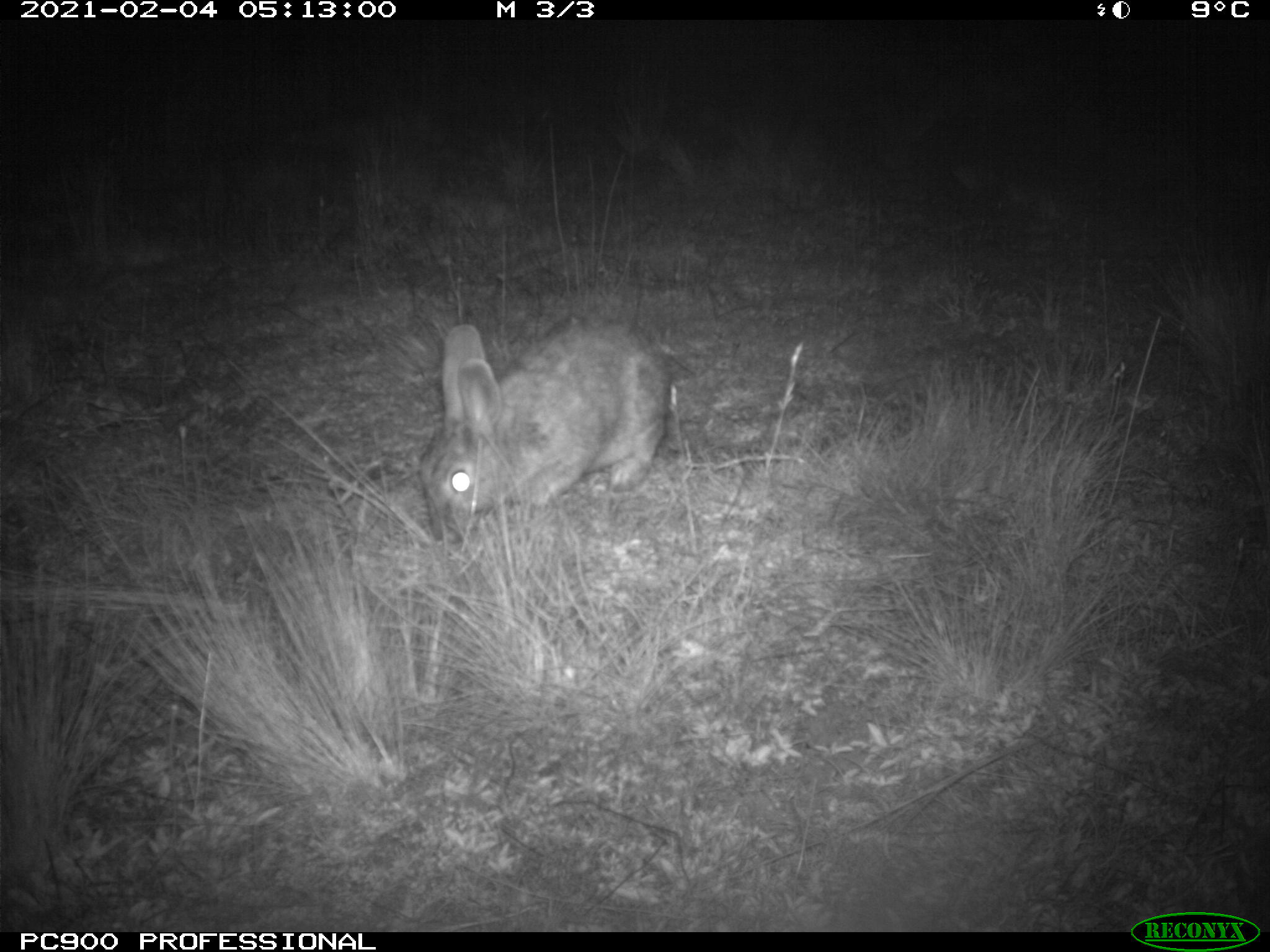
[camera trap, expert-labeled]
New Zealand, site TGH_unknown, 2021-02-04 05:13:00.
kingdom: Animalia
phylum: Chordata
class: Mammalia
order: Lagomorpha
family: Leporidae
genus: Oryctolagus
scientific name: Oryctolagus cuniculus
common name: european rabbit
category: rabbit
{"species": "rabbit (european rabbit) (Oryctolagus cuniculus)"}